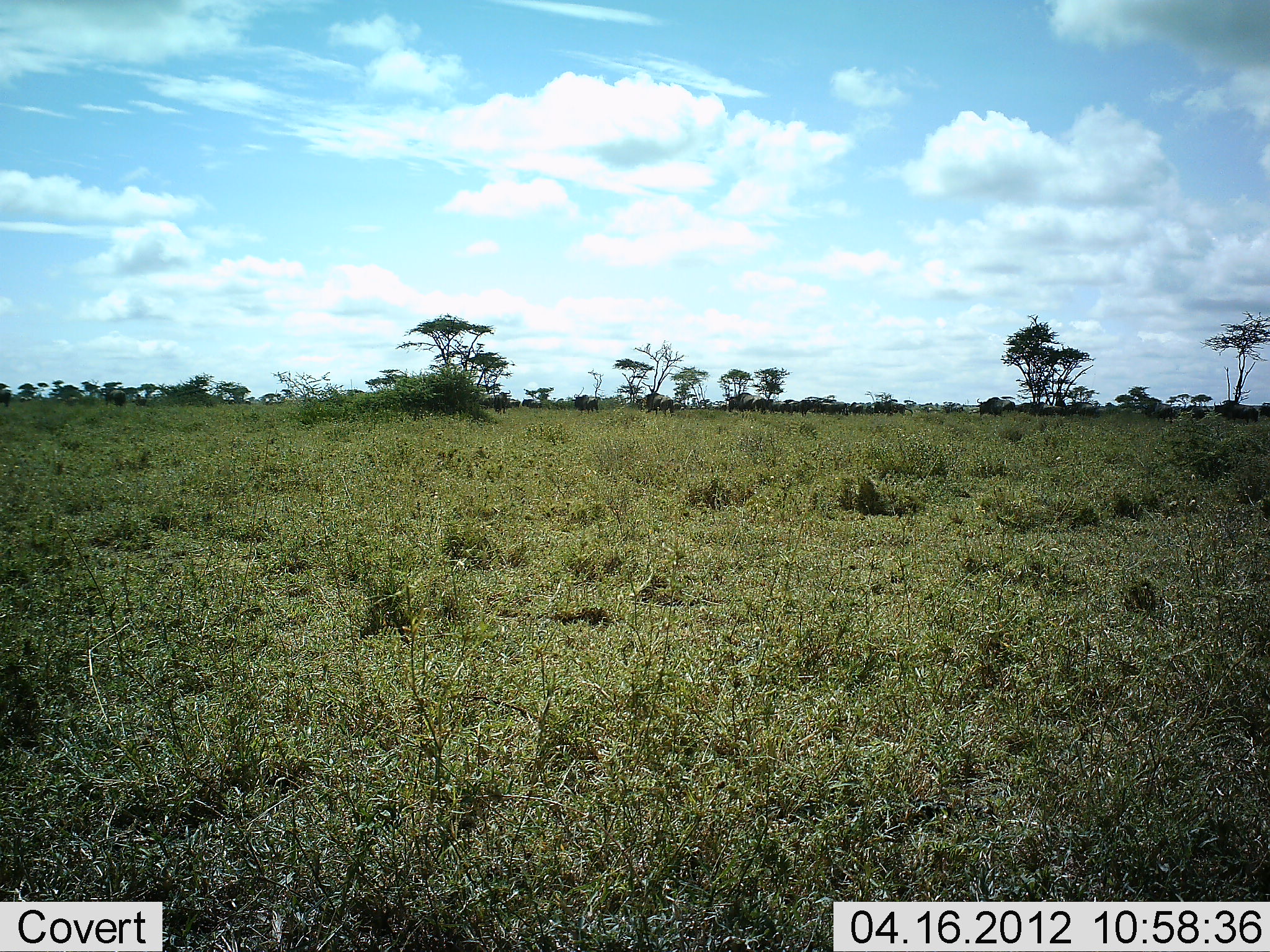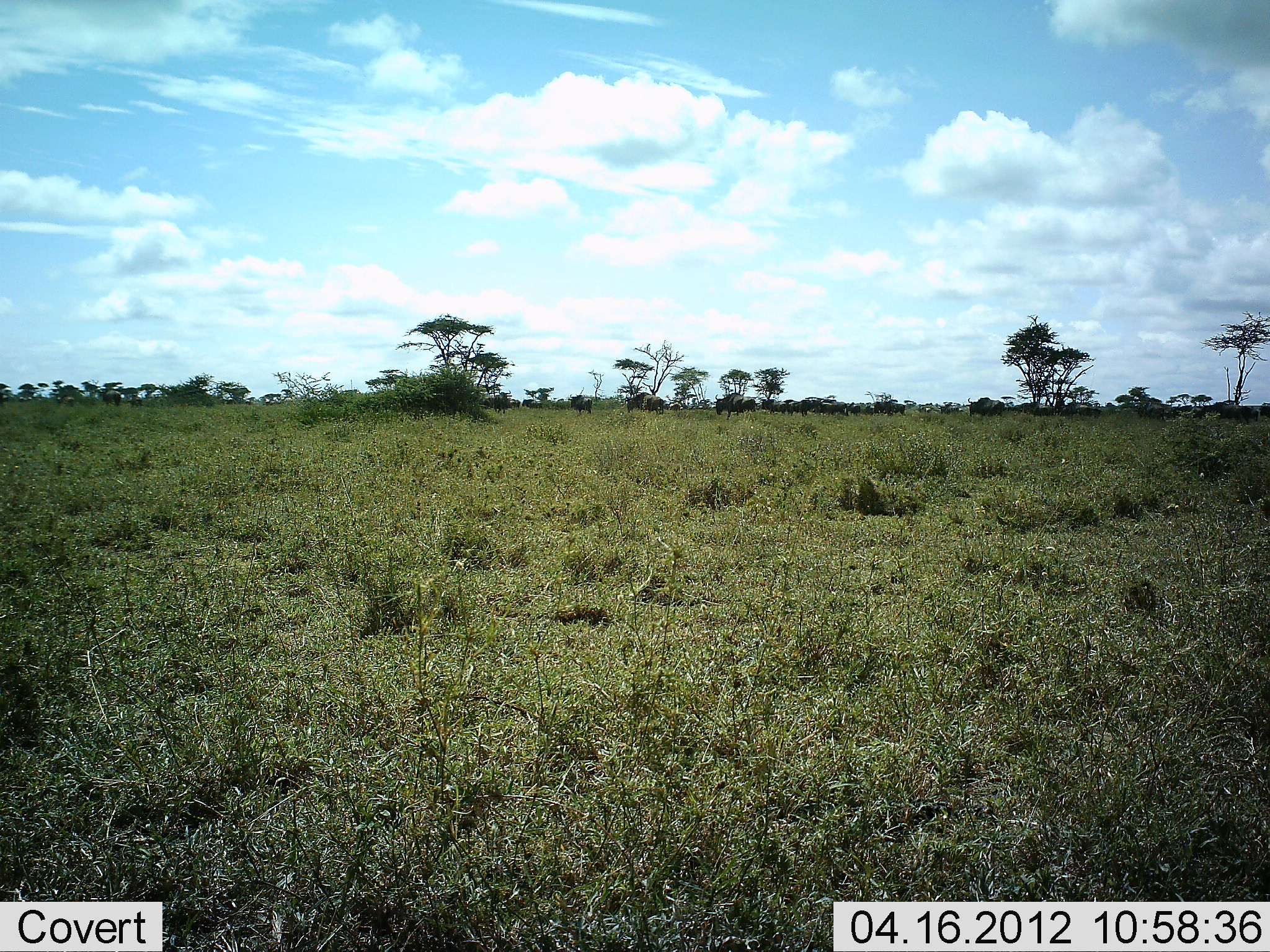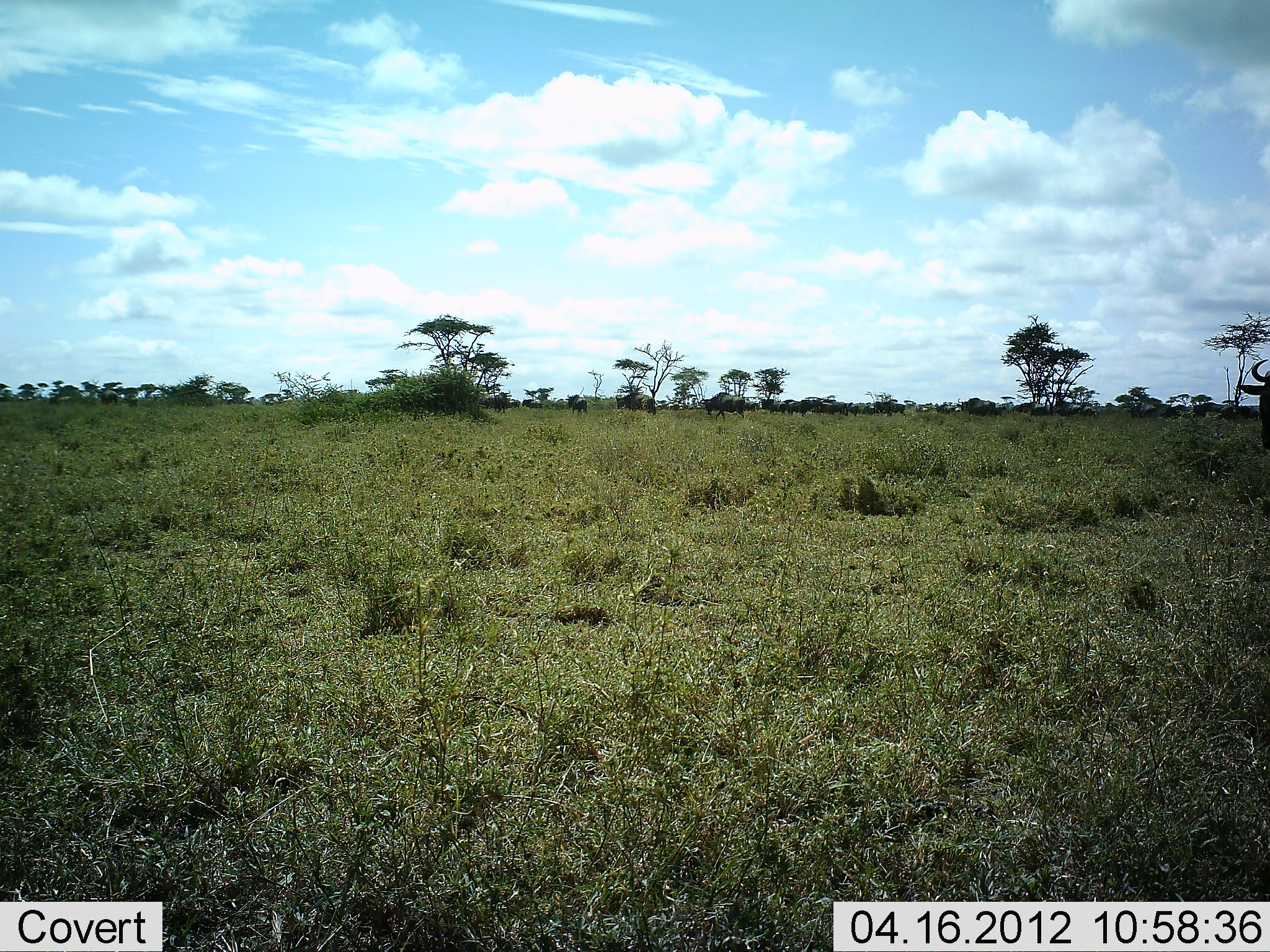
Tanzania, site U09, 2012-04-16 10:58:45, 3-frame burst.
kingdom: Animalia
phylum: Chordata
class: Mammalia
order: Artiodactyla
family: Bovidae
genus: Connochaetes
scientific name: Connochaetes taurinus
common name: blue wildebeest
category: wildebeest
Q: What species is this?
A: Wildebeest (blue wildebeest) (Connochaetes taurinus).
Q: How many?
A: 11-50.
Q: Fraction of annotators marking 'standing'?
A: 0%.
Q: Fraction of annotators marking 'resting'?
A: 0%.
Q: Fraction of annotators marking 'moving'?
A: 100%.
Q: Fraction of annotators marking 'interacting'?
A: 0%.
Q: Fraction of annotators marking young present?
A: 0%.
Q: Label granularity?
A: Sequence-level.